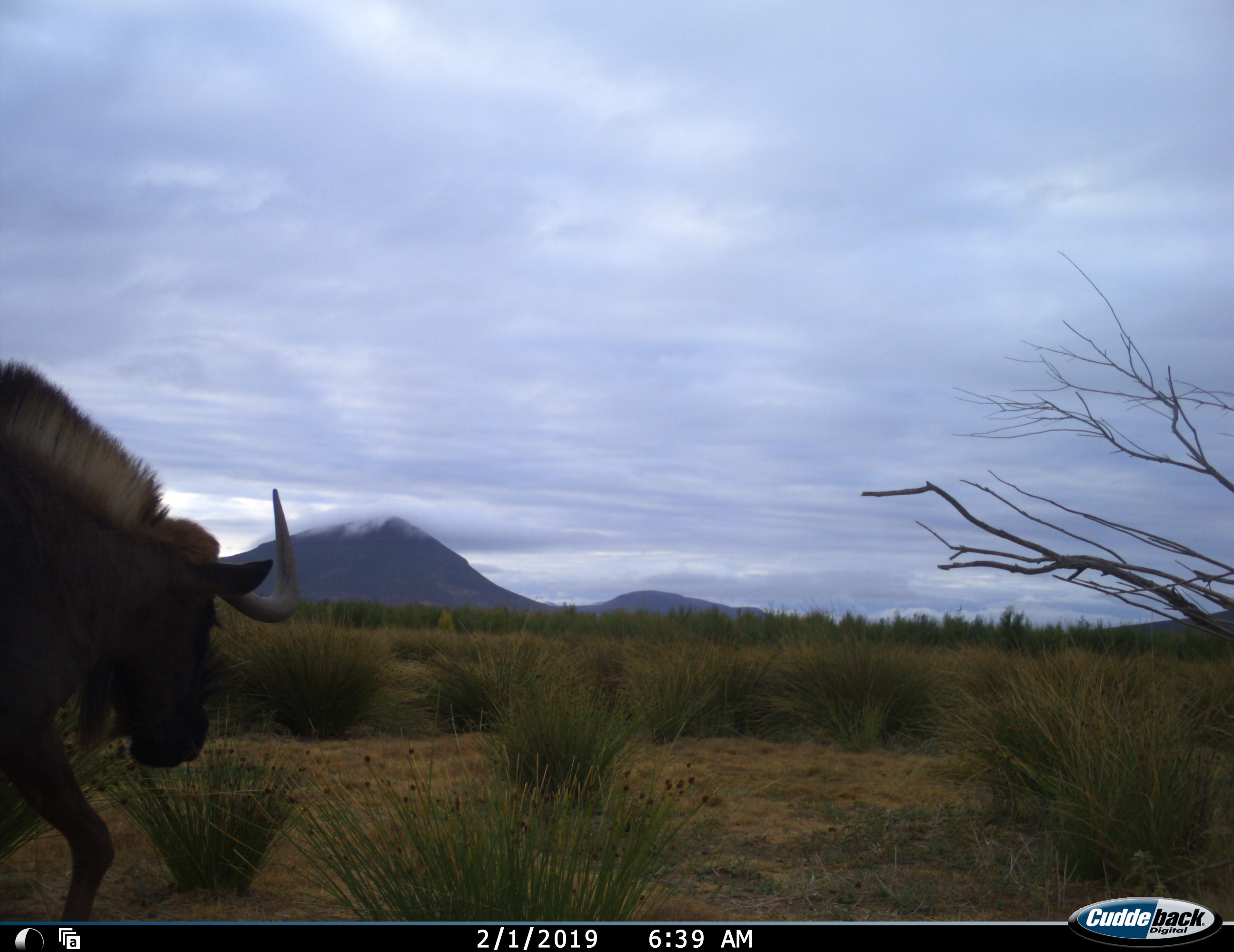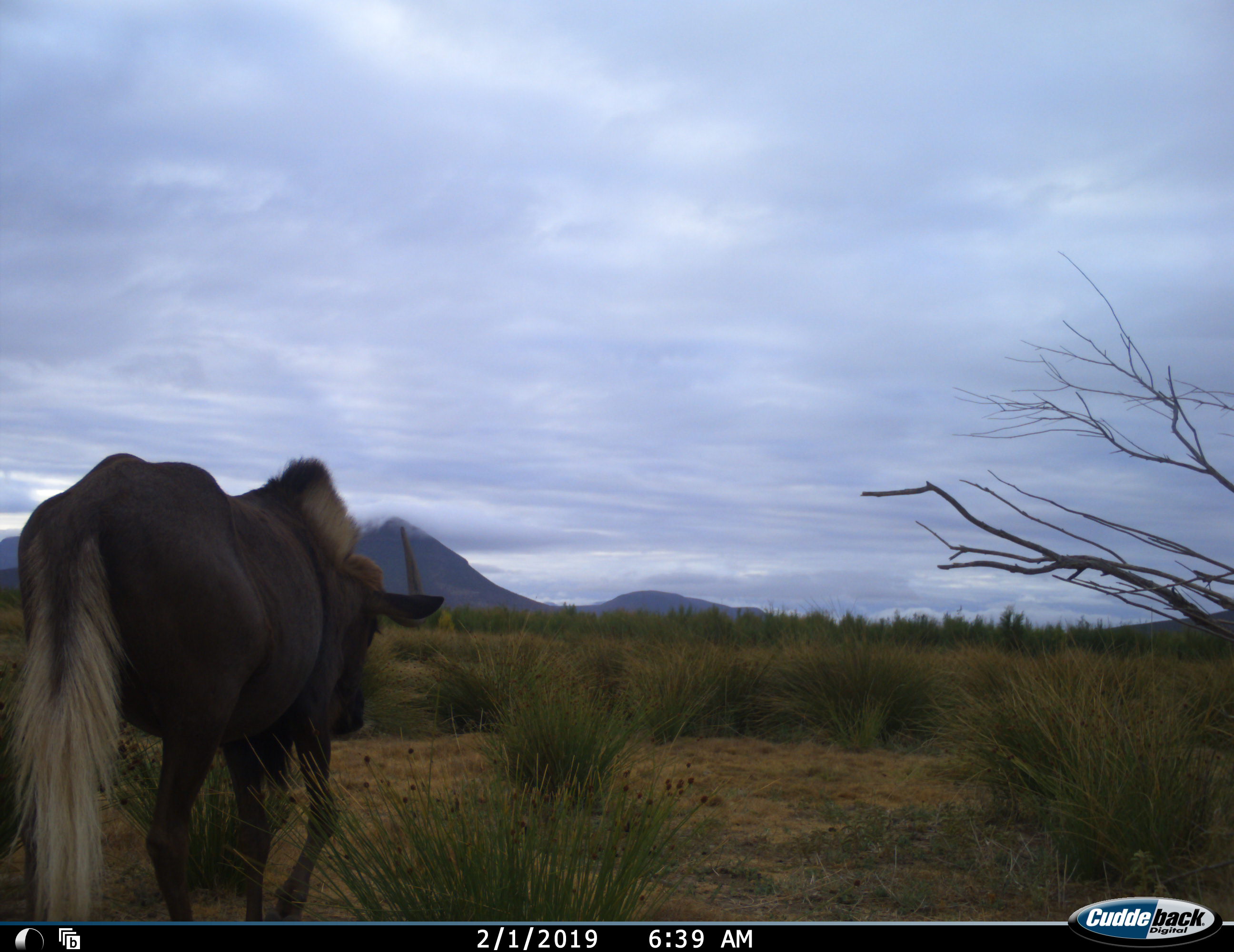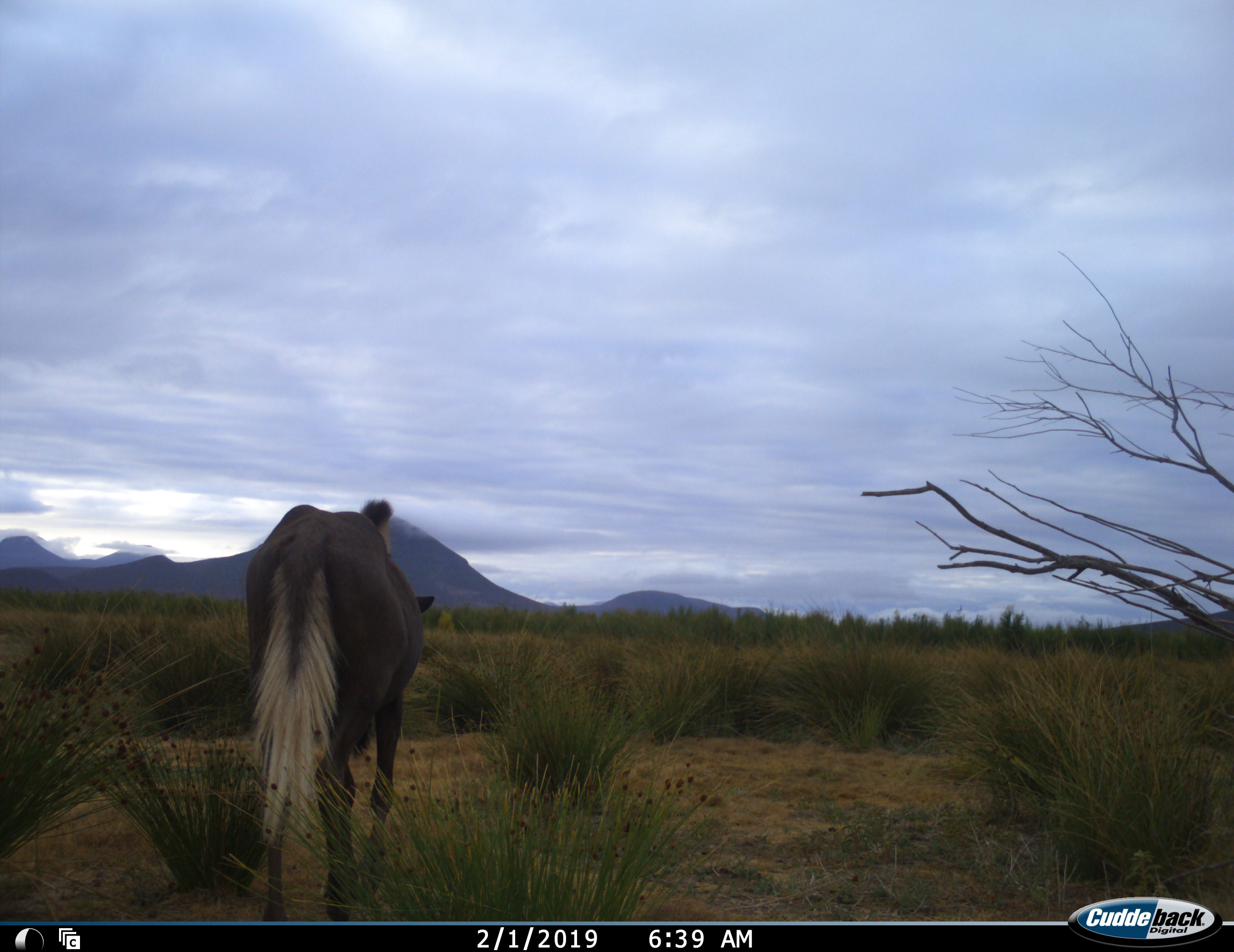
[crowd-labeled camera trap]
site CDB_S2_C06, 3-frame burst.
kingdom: Animalia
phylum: Chordata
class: Mammalia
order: Artiodactyla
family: Bovidae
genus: Connochaetes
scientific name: Connochaetes gnou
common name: black wildebeest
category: wildebeestblack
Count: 1.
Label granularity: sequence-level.